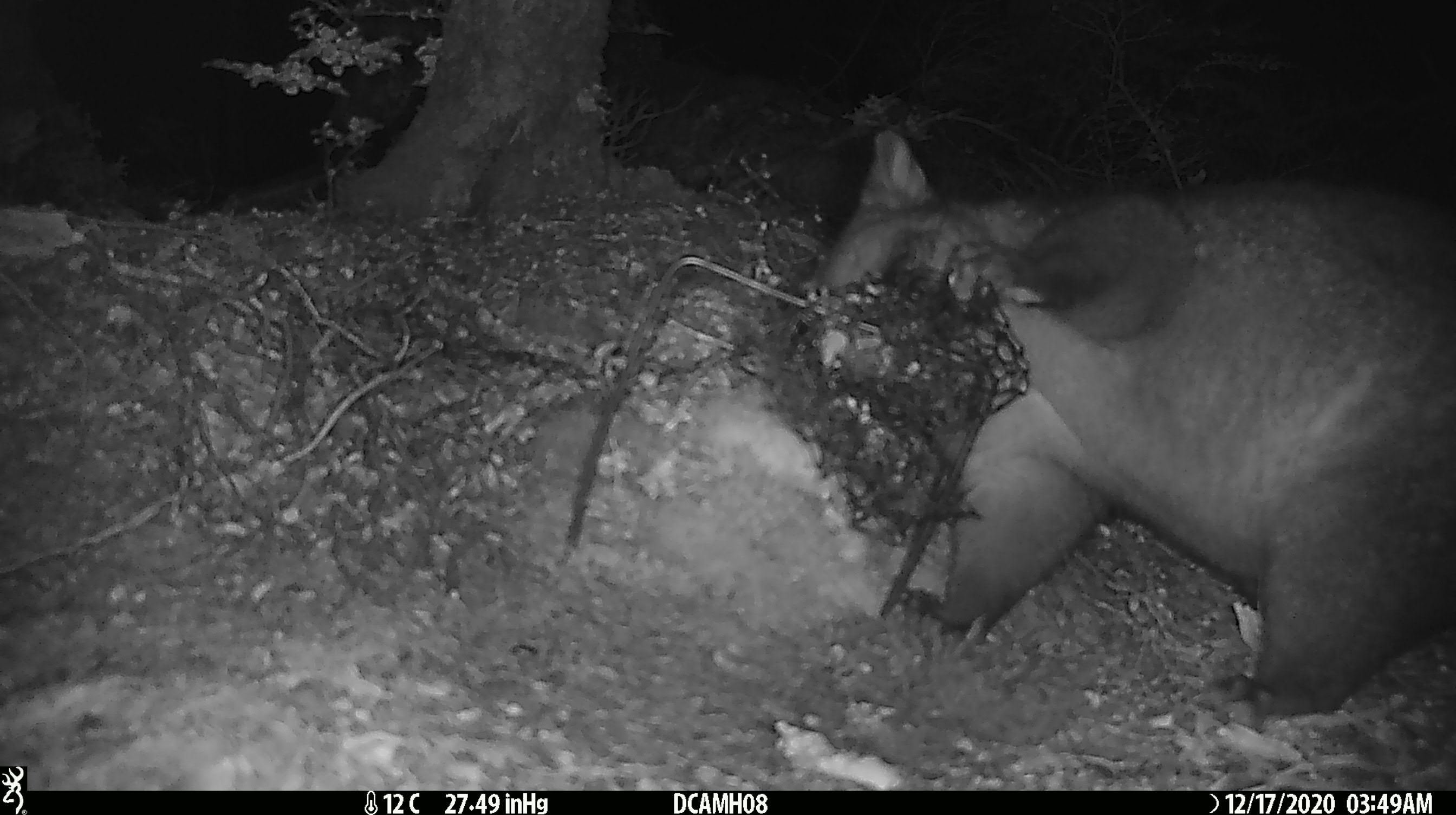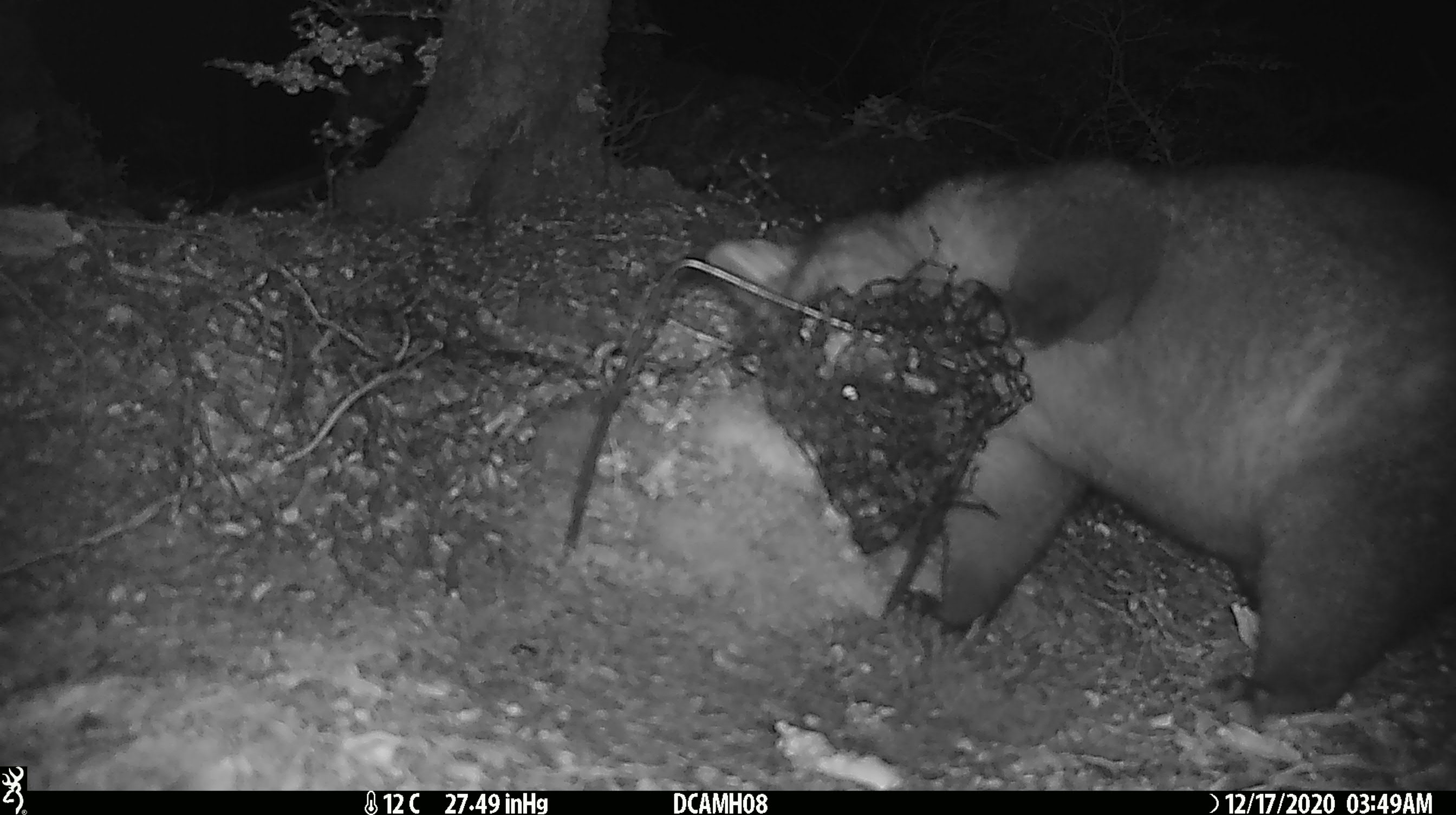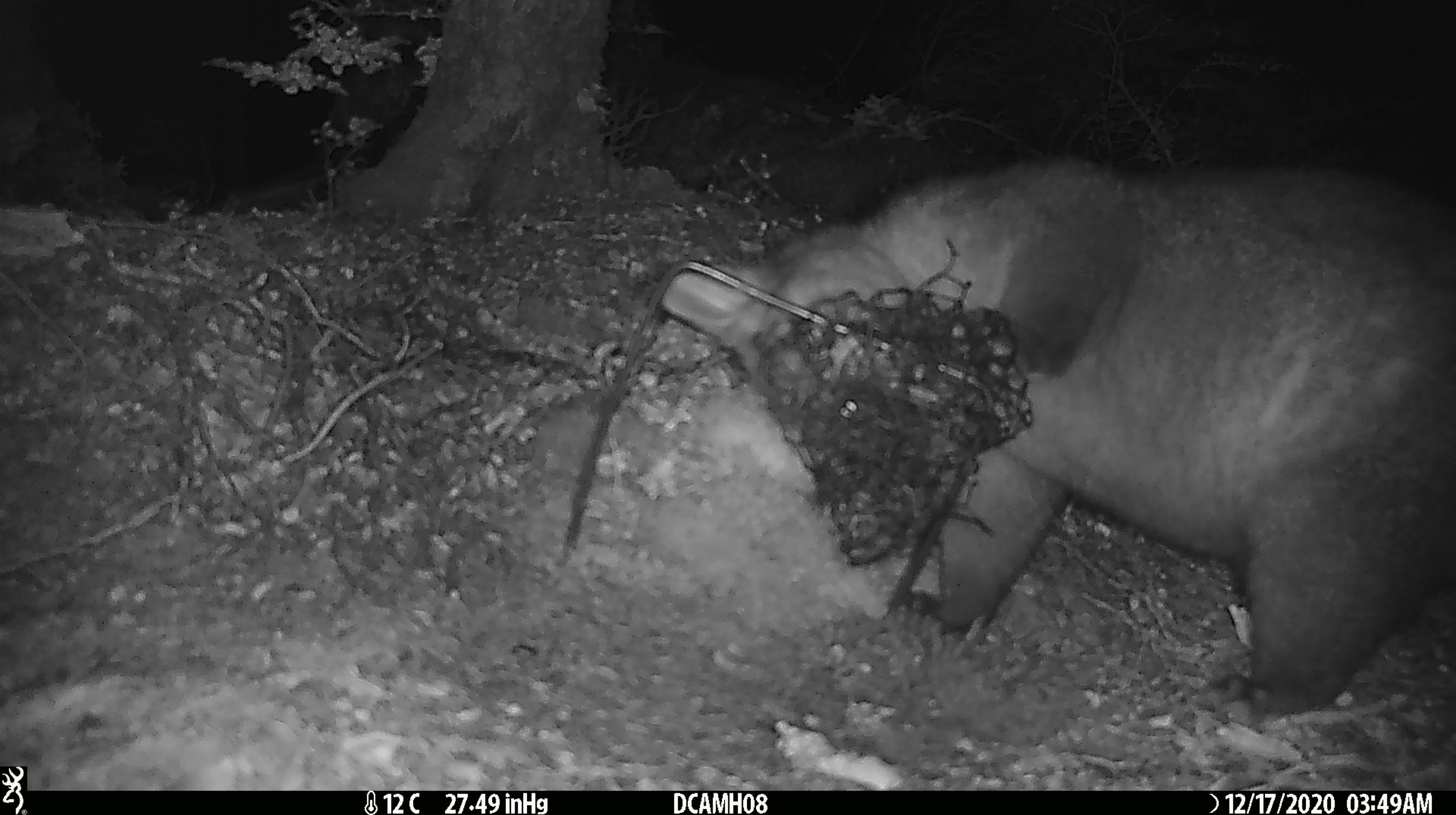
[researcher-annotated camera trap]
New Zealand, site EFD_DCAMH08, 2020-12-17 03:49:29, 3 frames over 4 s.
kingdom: Animalia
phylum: Chordata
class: Mammalia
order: Diprotodontia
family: Phalangeridae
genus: Trichosurus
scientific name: Trichosurus vulpecula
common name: common brushtail possum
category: possum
Possum (common brushtail possum) (Trichosurus vulpecula).